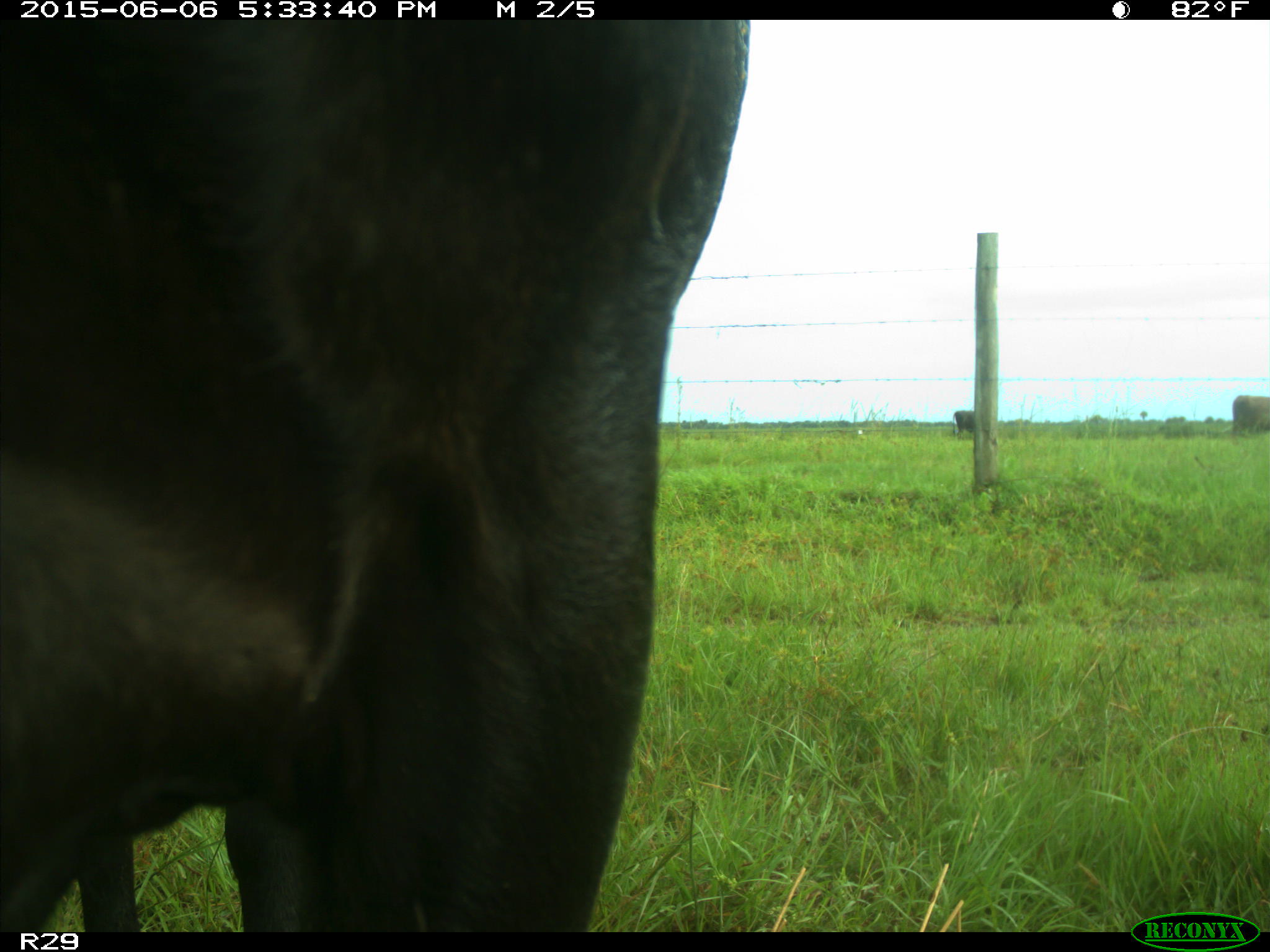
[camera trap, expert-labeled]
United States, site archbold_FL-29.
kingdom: Animalia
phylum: Chordata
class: Mammalia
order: Artiodactyla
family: Bovidae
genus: Bos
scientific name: Bos taurus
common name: domestic cow